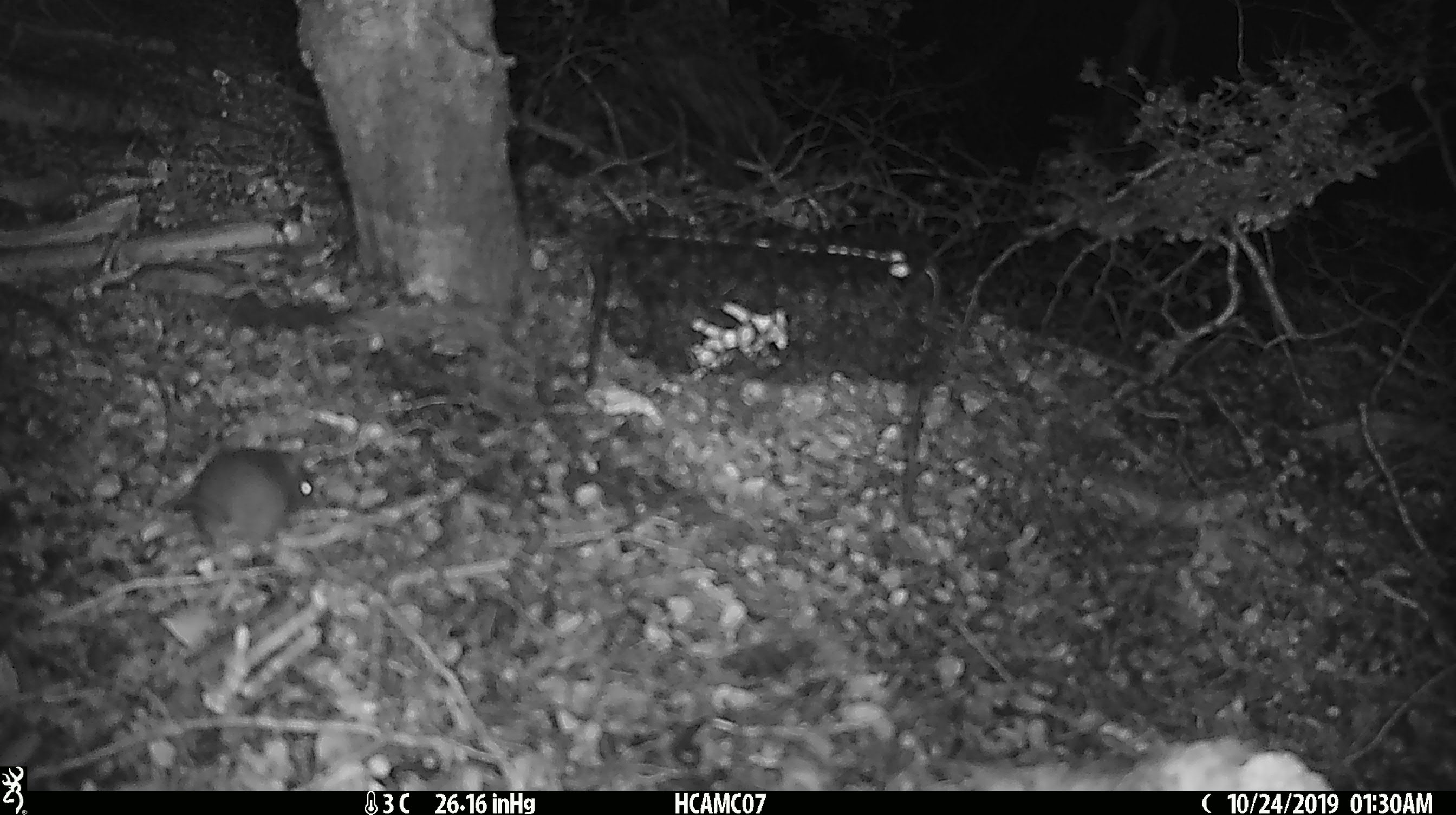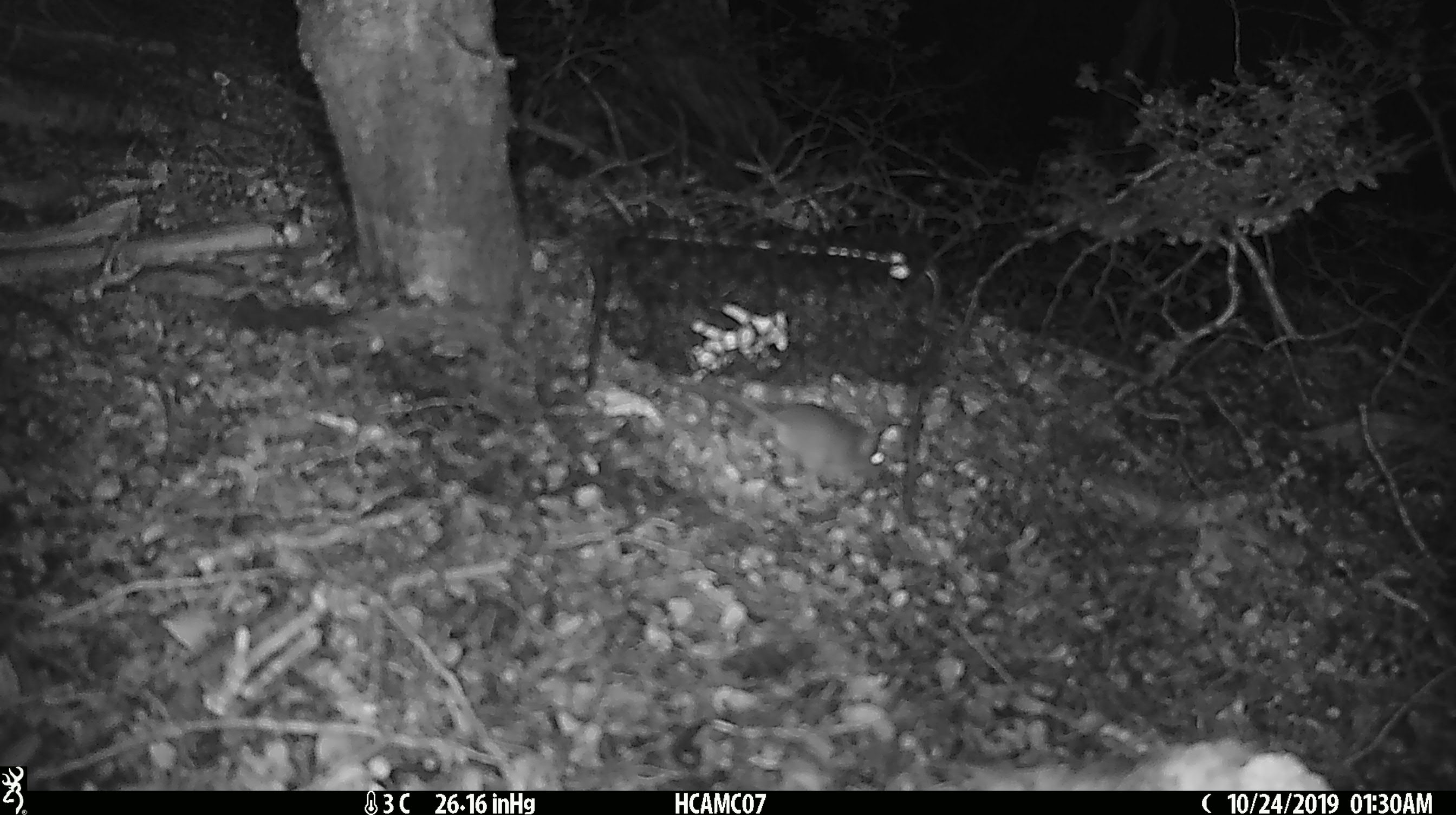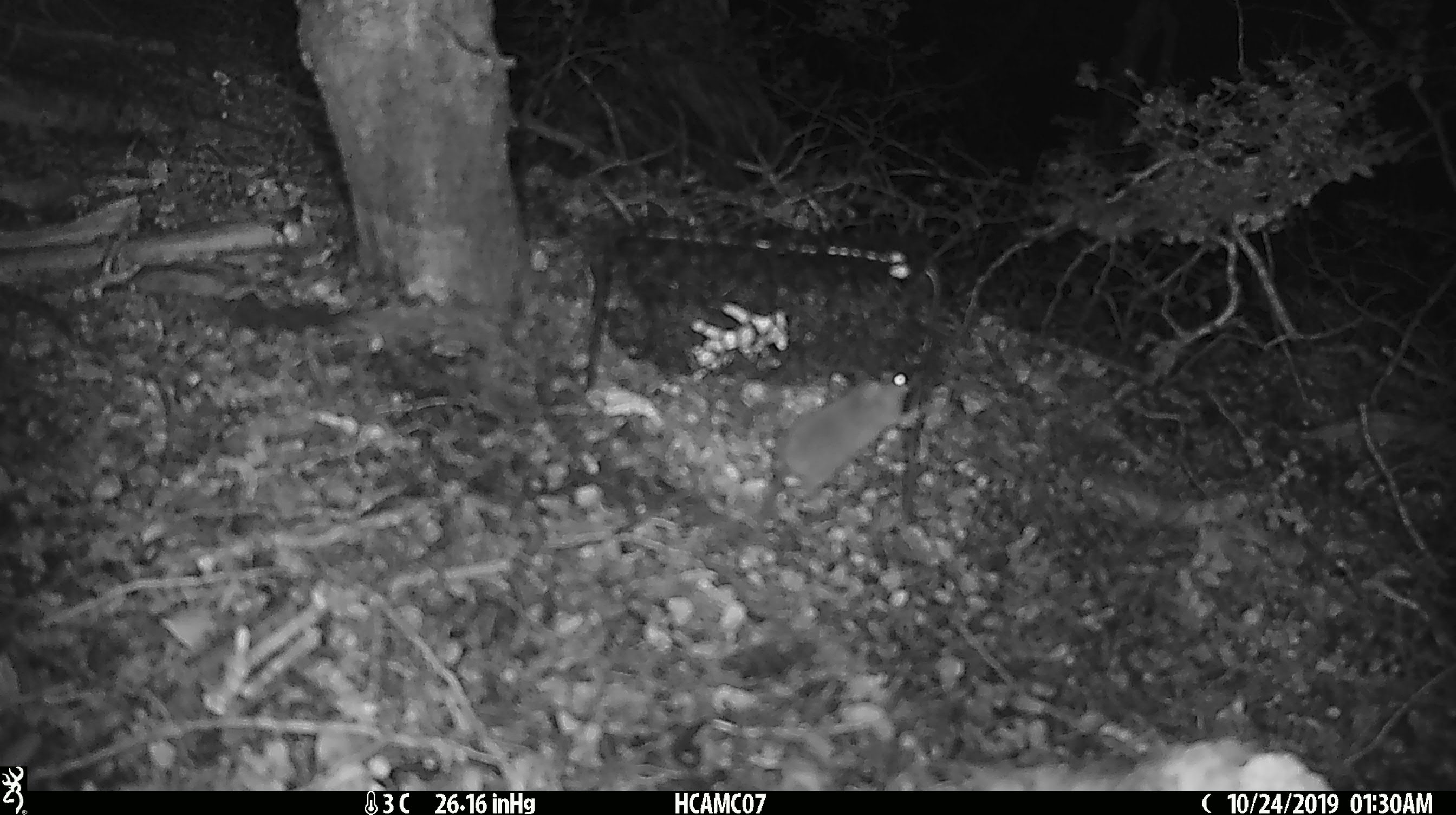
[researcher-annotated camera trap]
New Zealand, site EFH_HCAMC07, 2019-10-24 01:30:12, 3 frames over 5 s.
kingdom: Animalia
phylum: Chordata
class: Mammalia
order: Rodentia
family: Muridae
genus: Mus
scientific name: Mus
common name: mouse